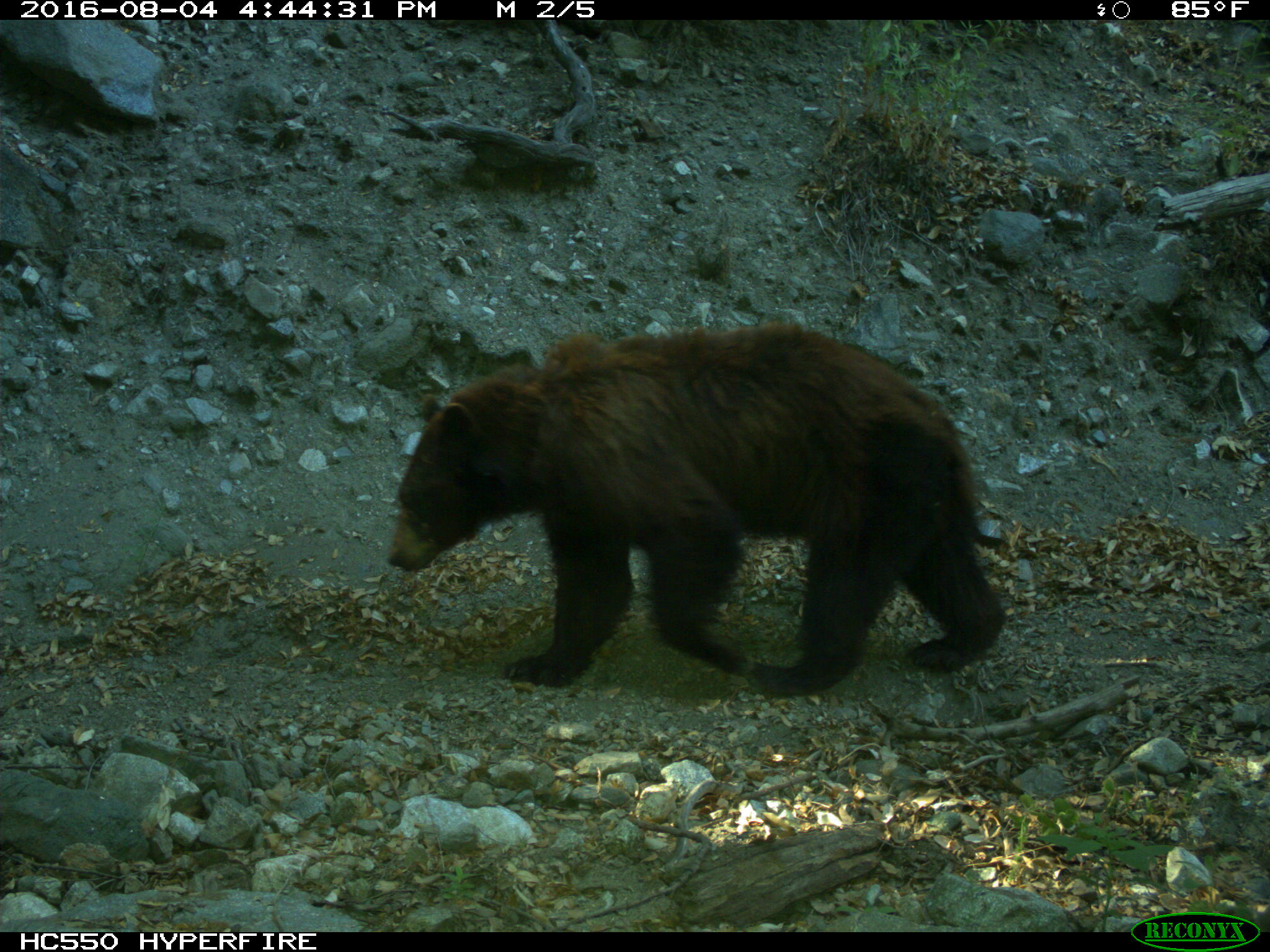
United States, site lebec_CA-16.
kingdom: Animalia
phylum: Chordata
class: Mammalia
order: Carnivora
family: Ursidae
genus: Ursus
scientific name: Ursus americanus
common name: american black bear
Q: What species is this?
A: Ursus americanus (american black bear).